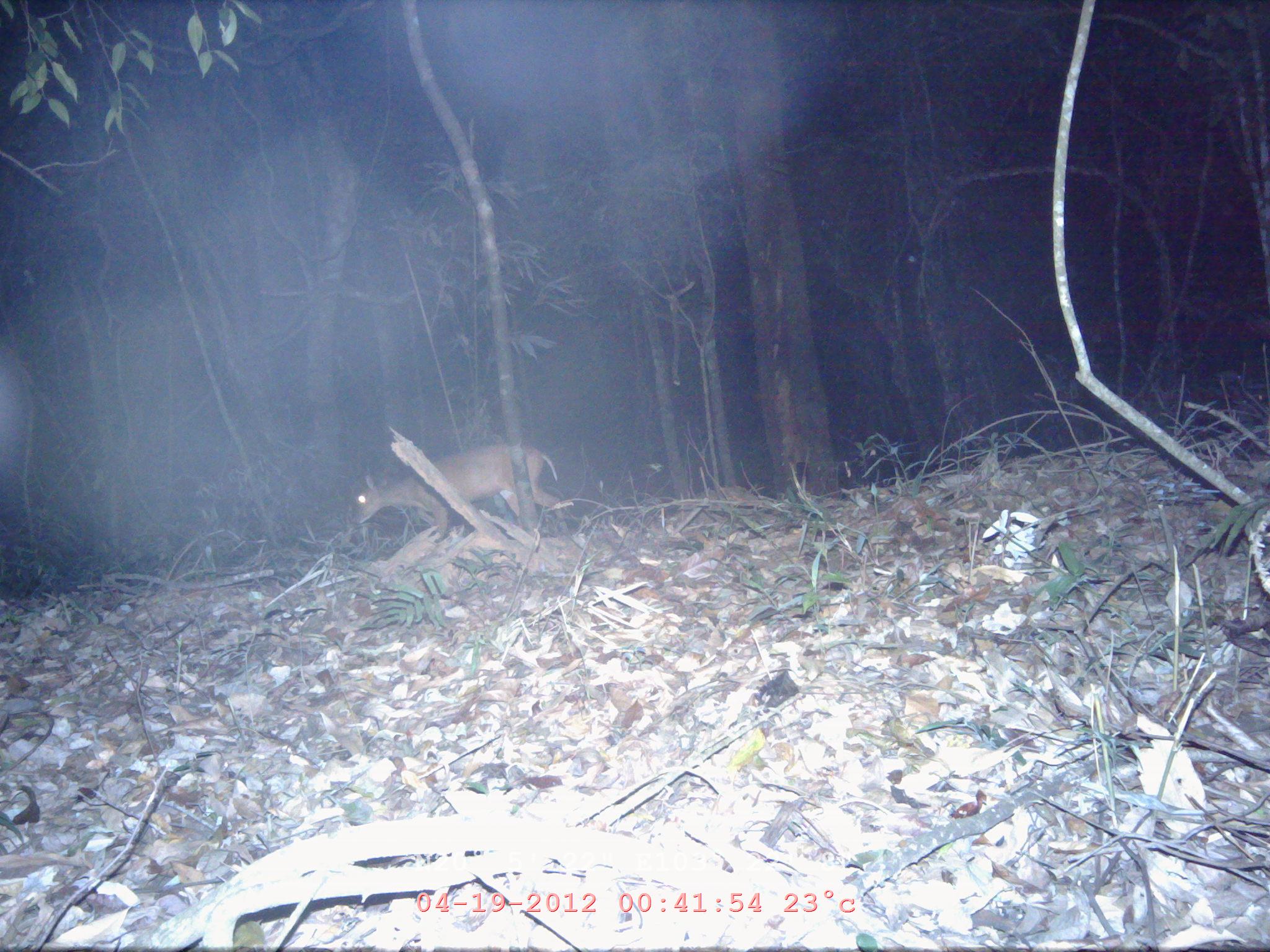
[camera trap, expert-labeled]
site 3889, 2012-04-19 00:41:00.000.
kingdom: Animalia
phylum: Chordata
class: Mammalia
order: Artiodactyla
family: Cervidae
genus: Muntiacus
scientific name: Muntiacus muntjak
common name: southern red muntjac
Muntiacus muntjak (southern red muntjac), count 1.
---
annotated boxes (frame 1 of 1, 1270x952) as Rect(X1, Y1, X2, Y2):
muntiacus muntjak: Rect(349, 440, 570, 547)